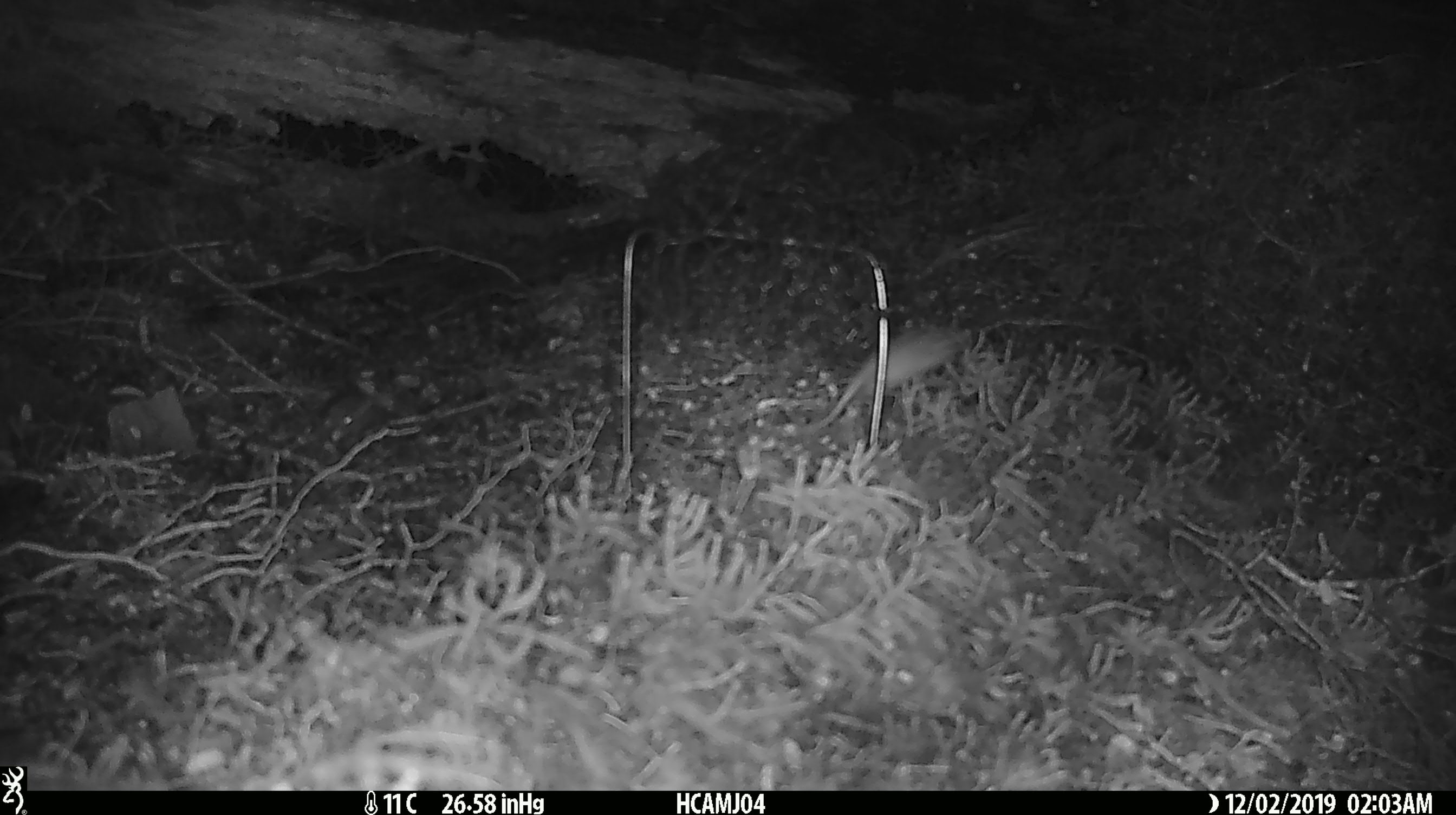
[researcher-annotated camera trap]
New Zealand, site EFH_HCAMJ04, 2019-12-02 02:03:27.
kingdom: Animalia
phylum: Chordata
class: Mammalia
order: Rodentia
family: Muridae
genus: Mus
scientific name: Mus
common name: mouse